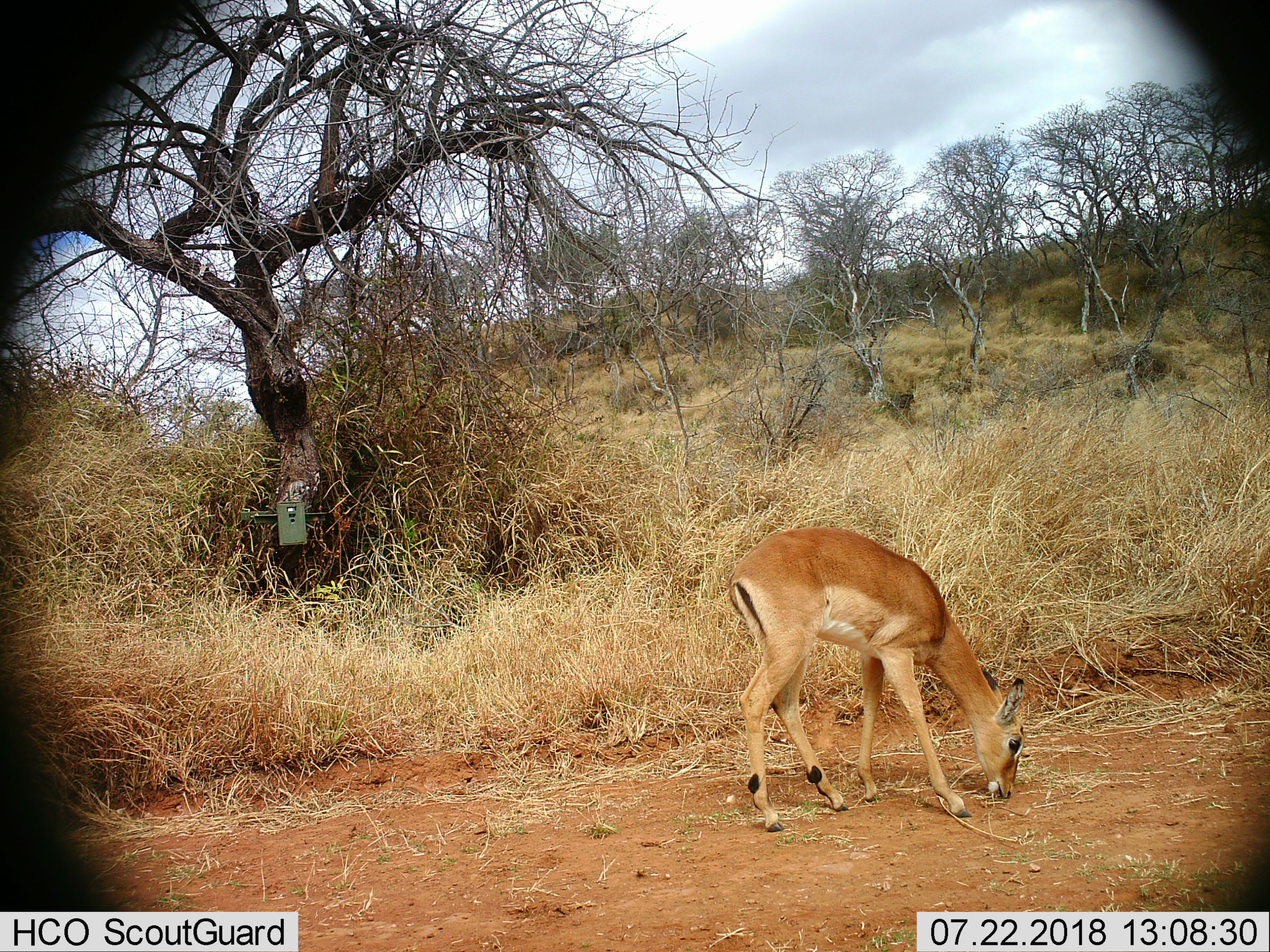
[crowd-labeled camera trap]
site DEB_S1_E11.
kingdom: Animalia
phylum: Chordata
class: Mammalia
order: Artiodactyla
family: Bovidae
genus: Aepyceros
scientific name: Aepyceros melampus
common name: impala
Impala (Aepyceros melampus), count 1. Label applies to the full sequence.